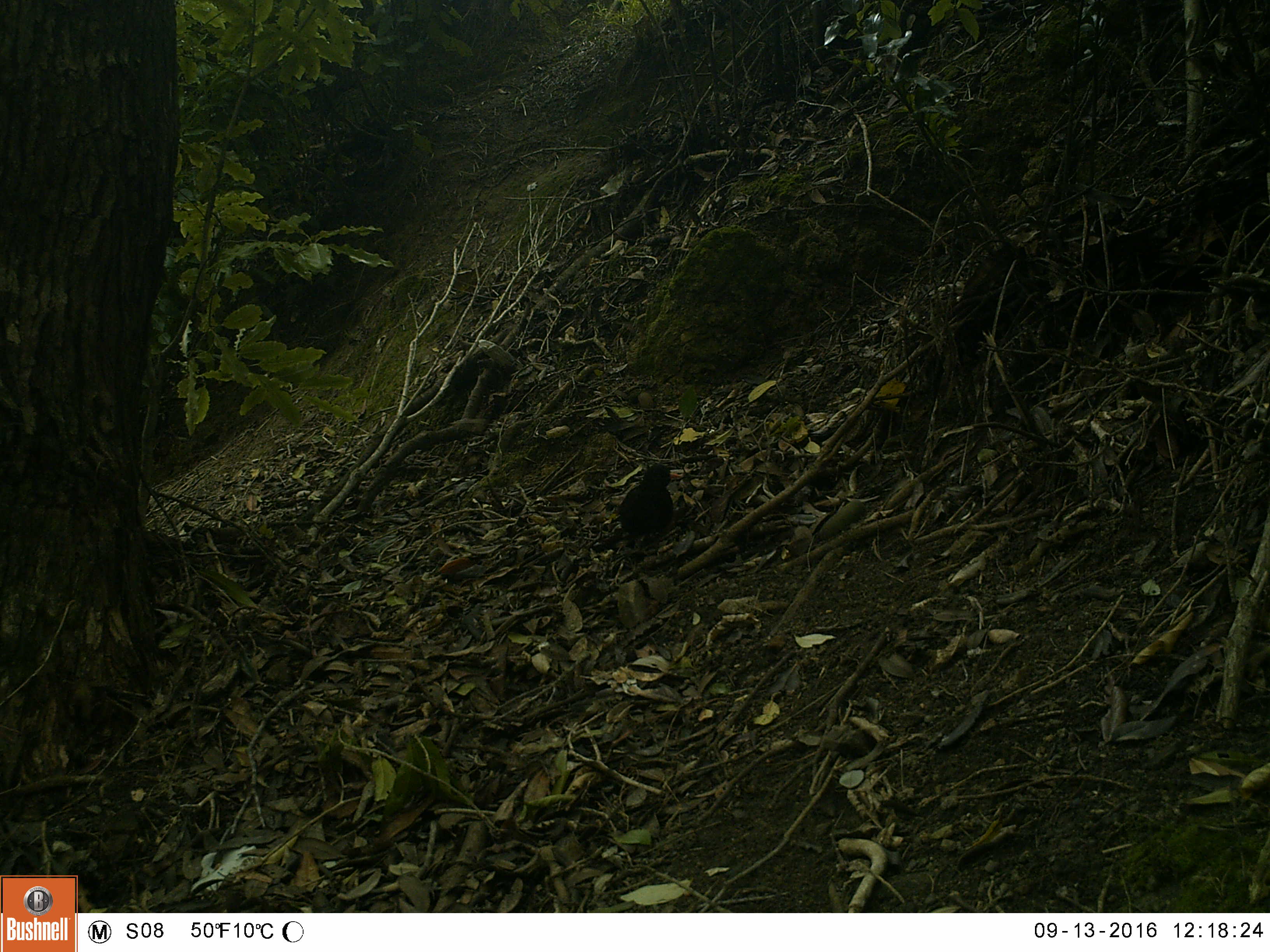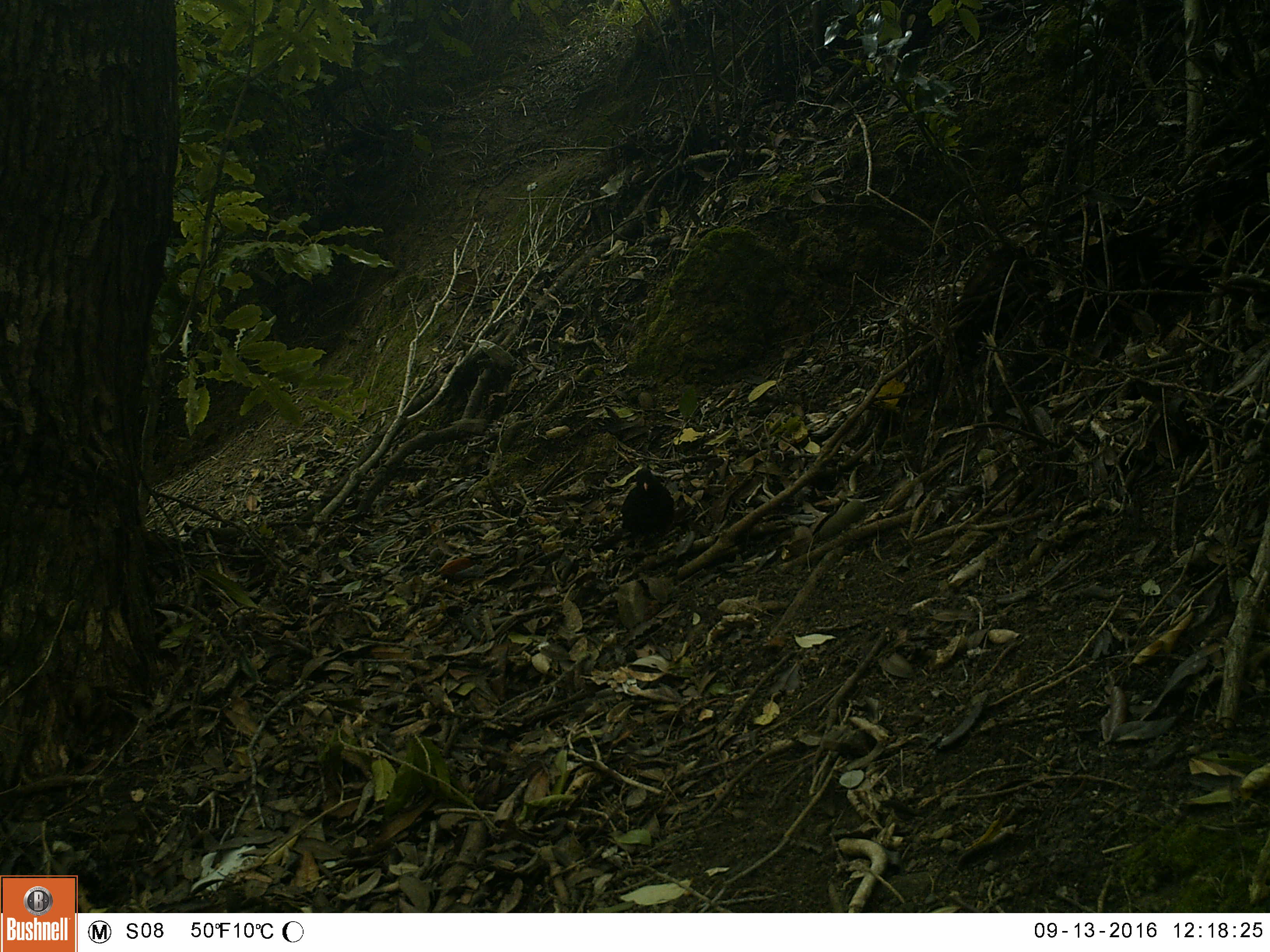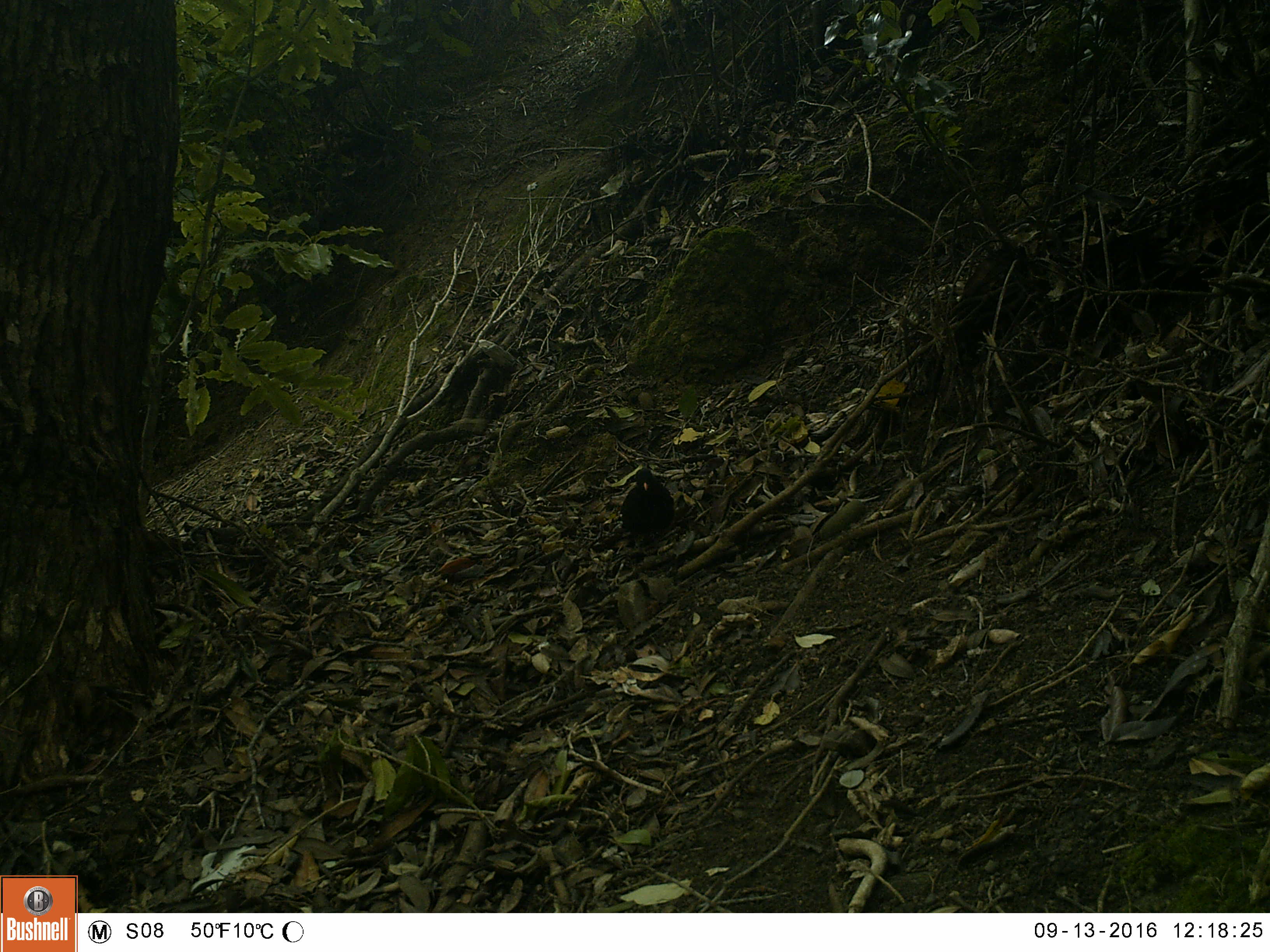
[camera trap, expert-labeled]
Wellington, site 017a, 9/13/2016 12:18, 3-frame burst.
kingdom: Animalia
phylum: Chordata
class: Aves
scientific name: Aves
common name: bird